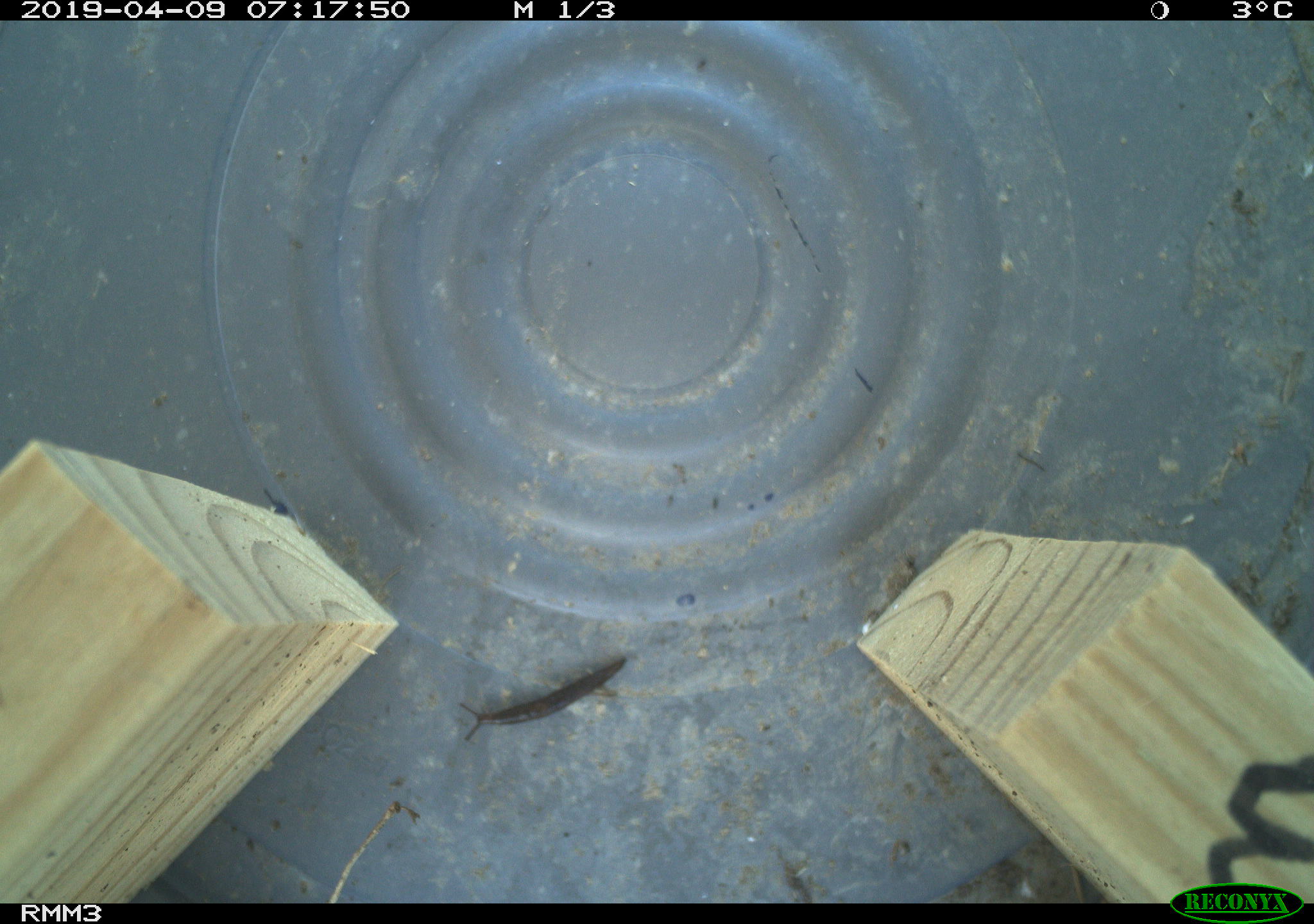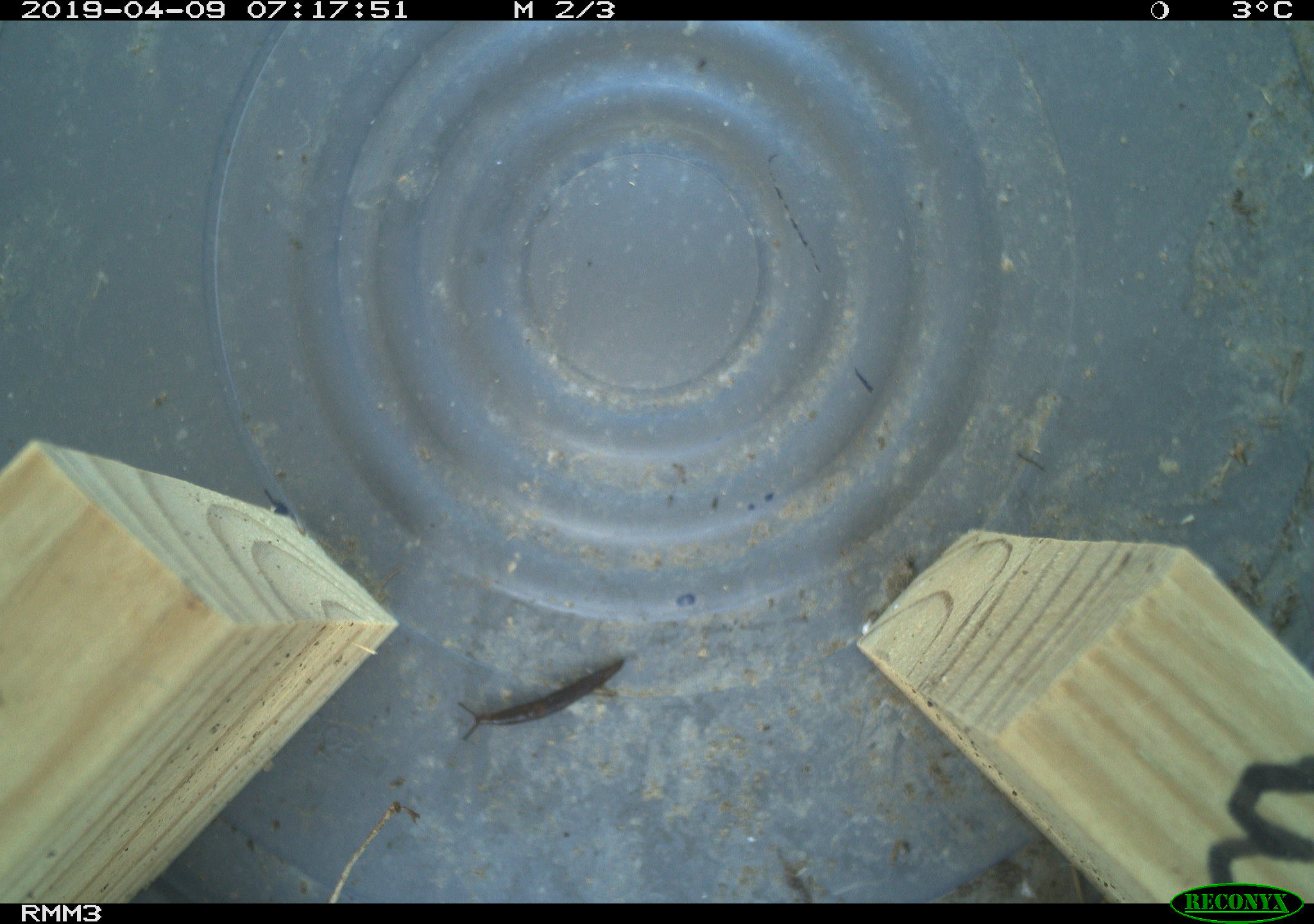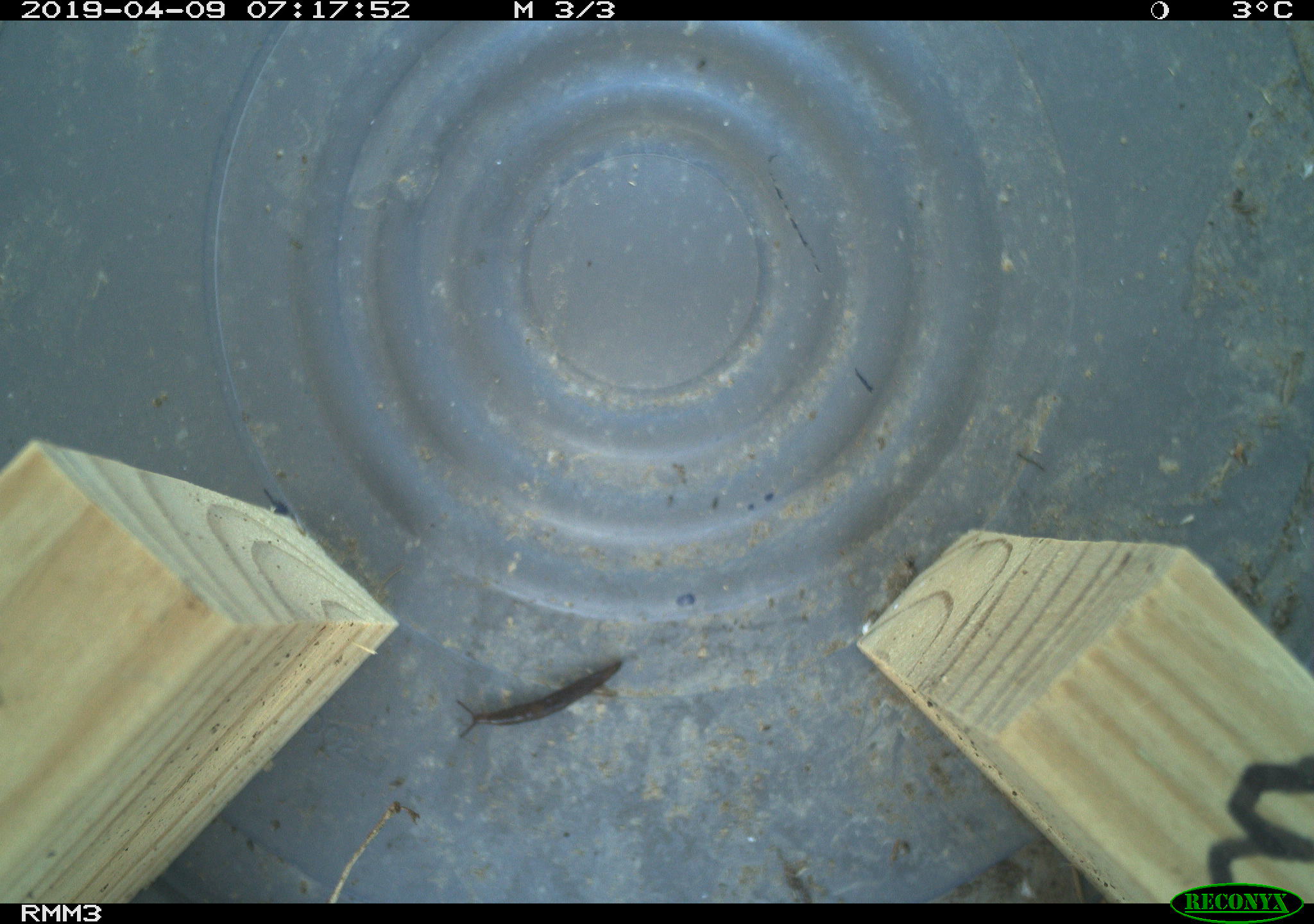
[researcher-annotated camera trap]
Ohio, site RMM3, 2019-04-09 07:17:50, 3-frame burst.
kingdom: Animalia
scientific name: Animalia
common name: animal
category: invertebrate